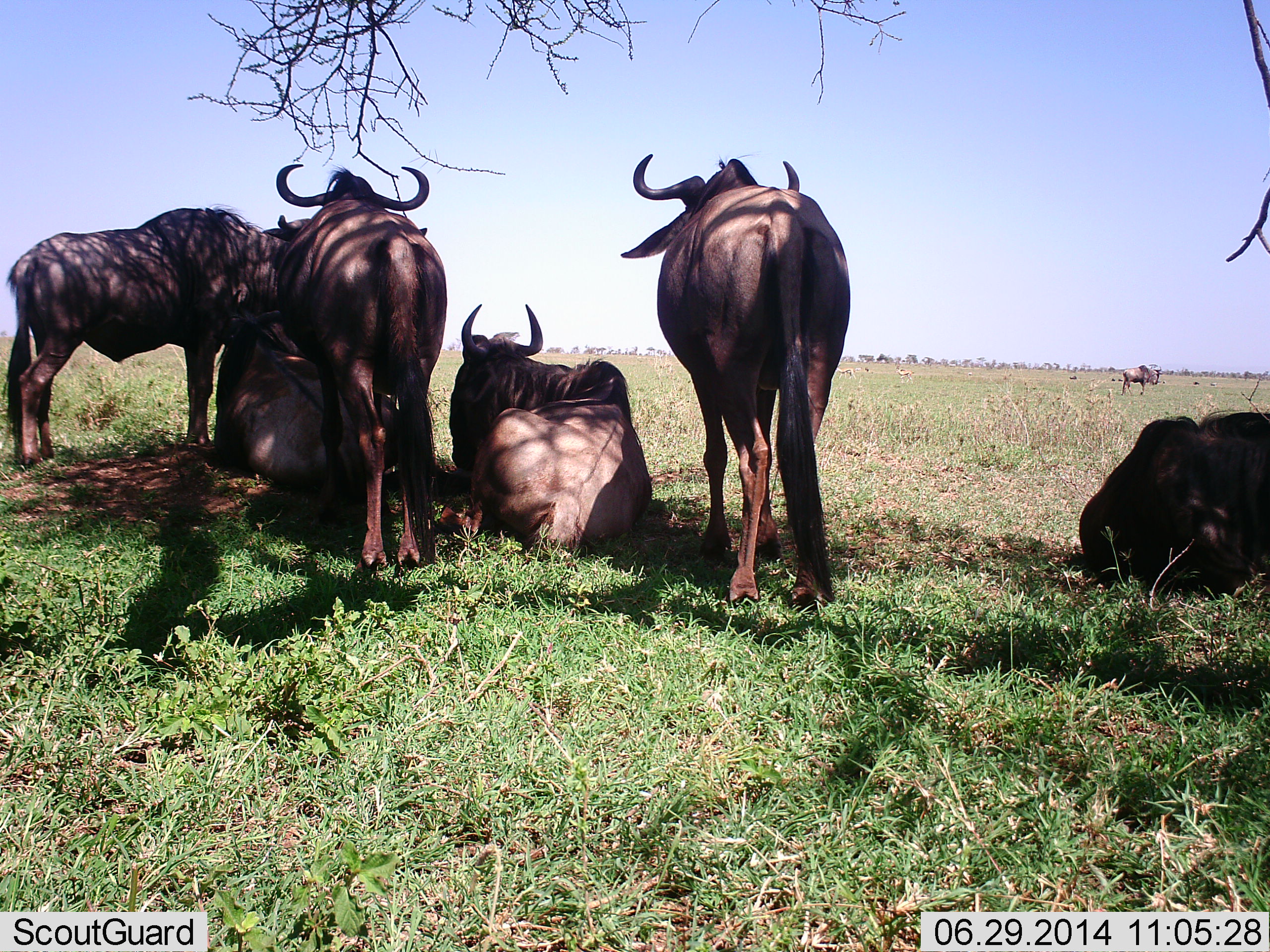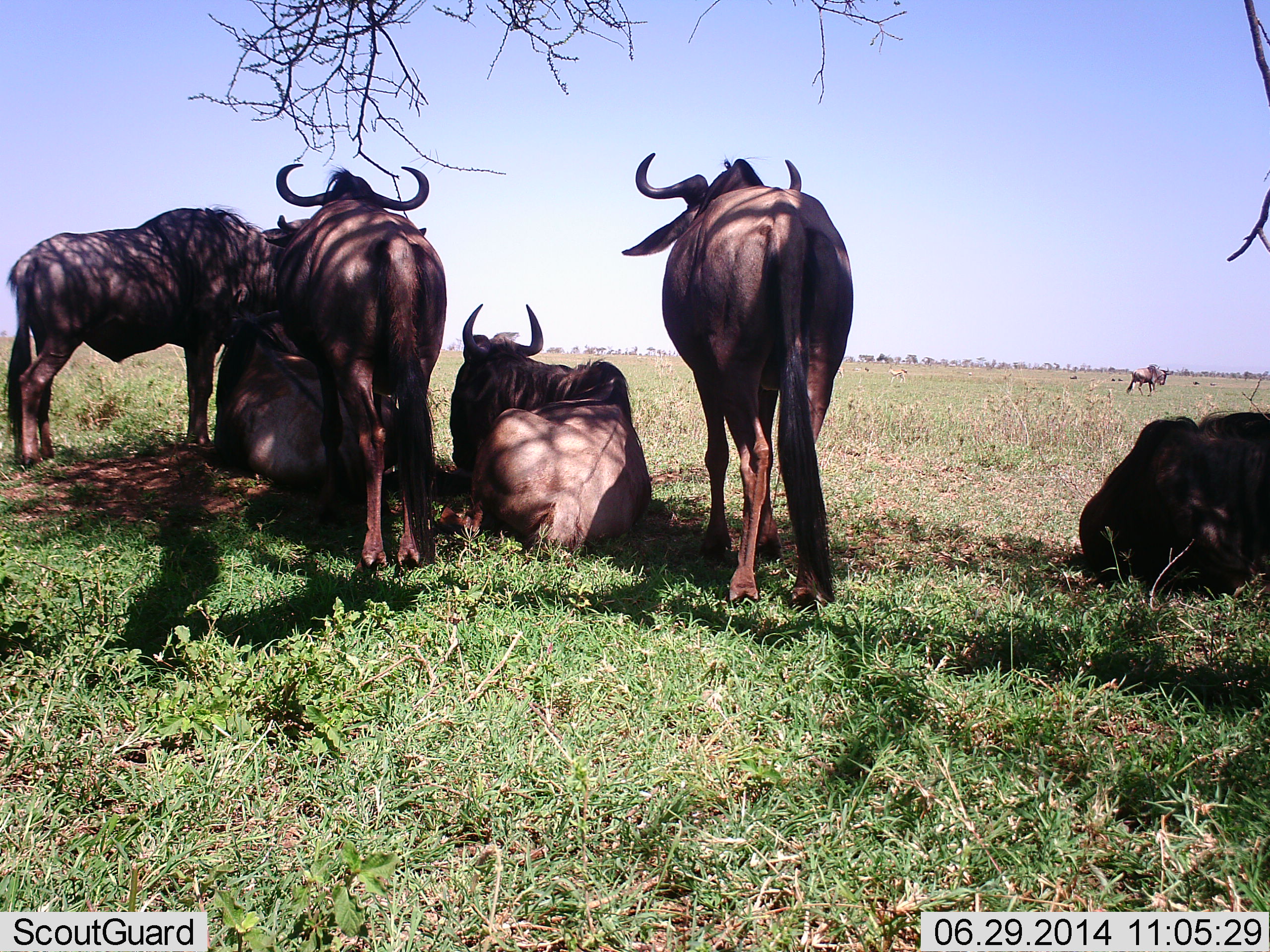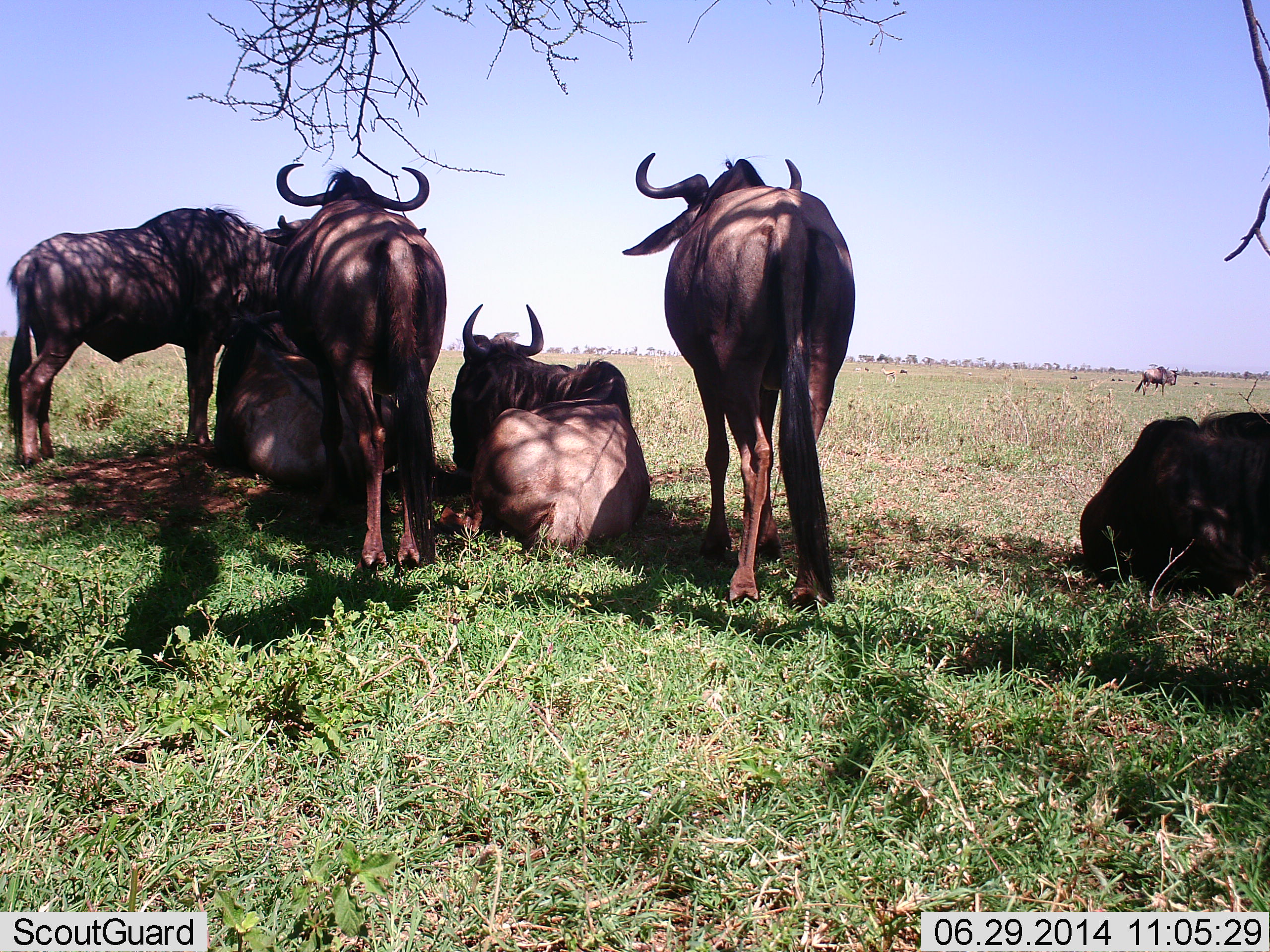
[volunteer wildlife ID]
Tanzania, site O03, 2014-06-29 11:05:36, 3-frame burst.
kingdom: Animalia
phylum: Chordata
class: Mammalia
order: Artiodactyla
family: Bovidae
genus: Connochaetes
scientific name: Connochaetes taurinus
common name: blue wildebeest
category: wildebeest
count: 7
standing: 73%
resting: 100%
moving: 64%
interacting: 0%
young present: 0%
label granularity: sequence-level